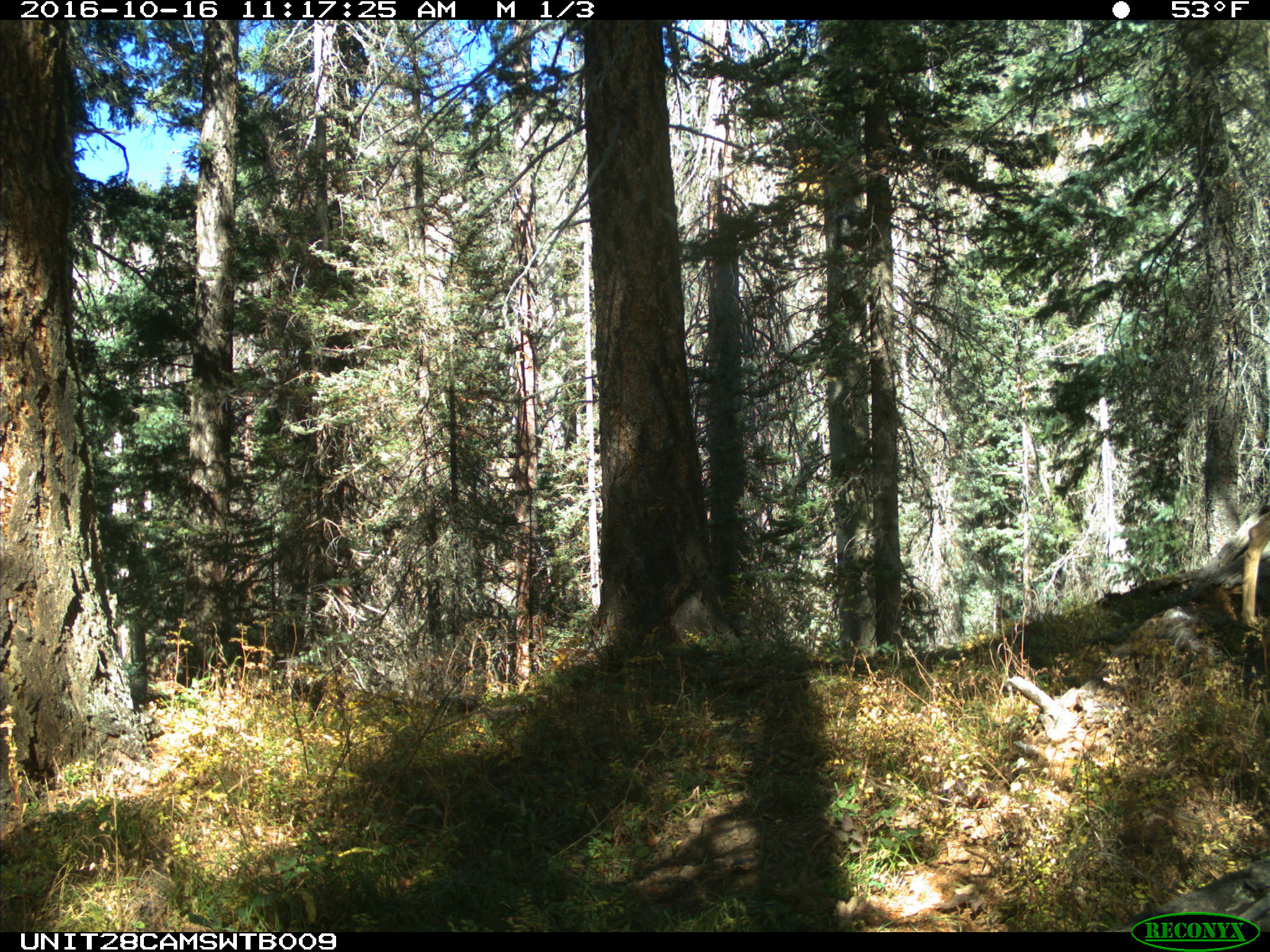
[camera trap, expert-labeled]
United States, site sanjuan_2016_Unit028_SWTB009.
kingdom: Animalia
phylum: Chordata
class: Mammalia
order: Artiodactyla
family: Cervidae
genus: Odocoileus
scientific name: Odocoileus hemionus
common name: mule deer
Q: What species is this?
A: Odocoileus hemionus (mule deer).